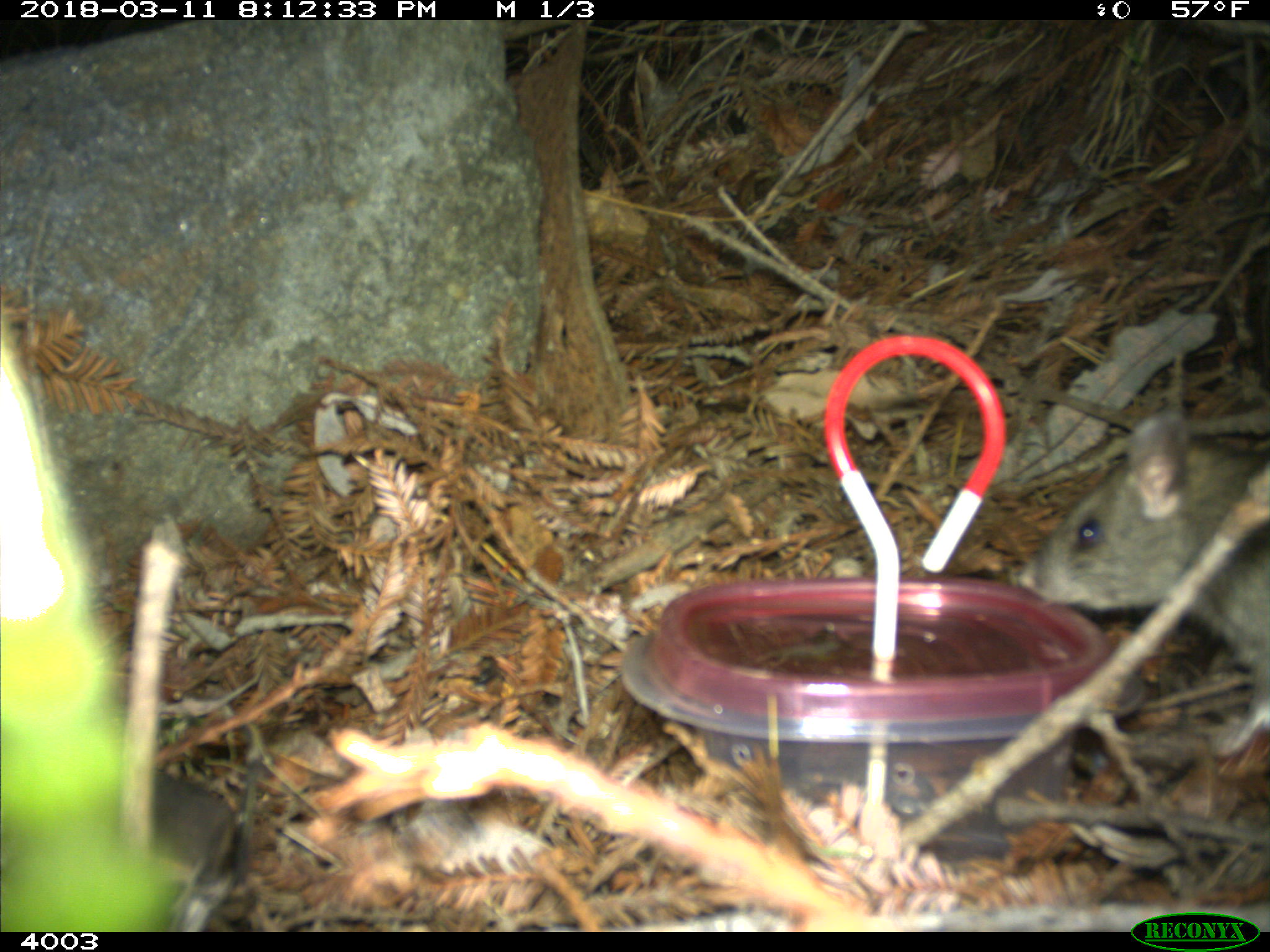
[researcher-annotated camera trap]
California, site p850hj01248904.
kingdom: Animalia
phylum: Chordata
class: Mammalia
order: Rodentia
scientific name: Rodentia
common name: rodent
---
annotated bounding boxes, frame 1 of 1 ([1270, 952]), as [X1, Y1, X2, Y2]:
rodent: [1014, 402, 1269, 749]